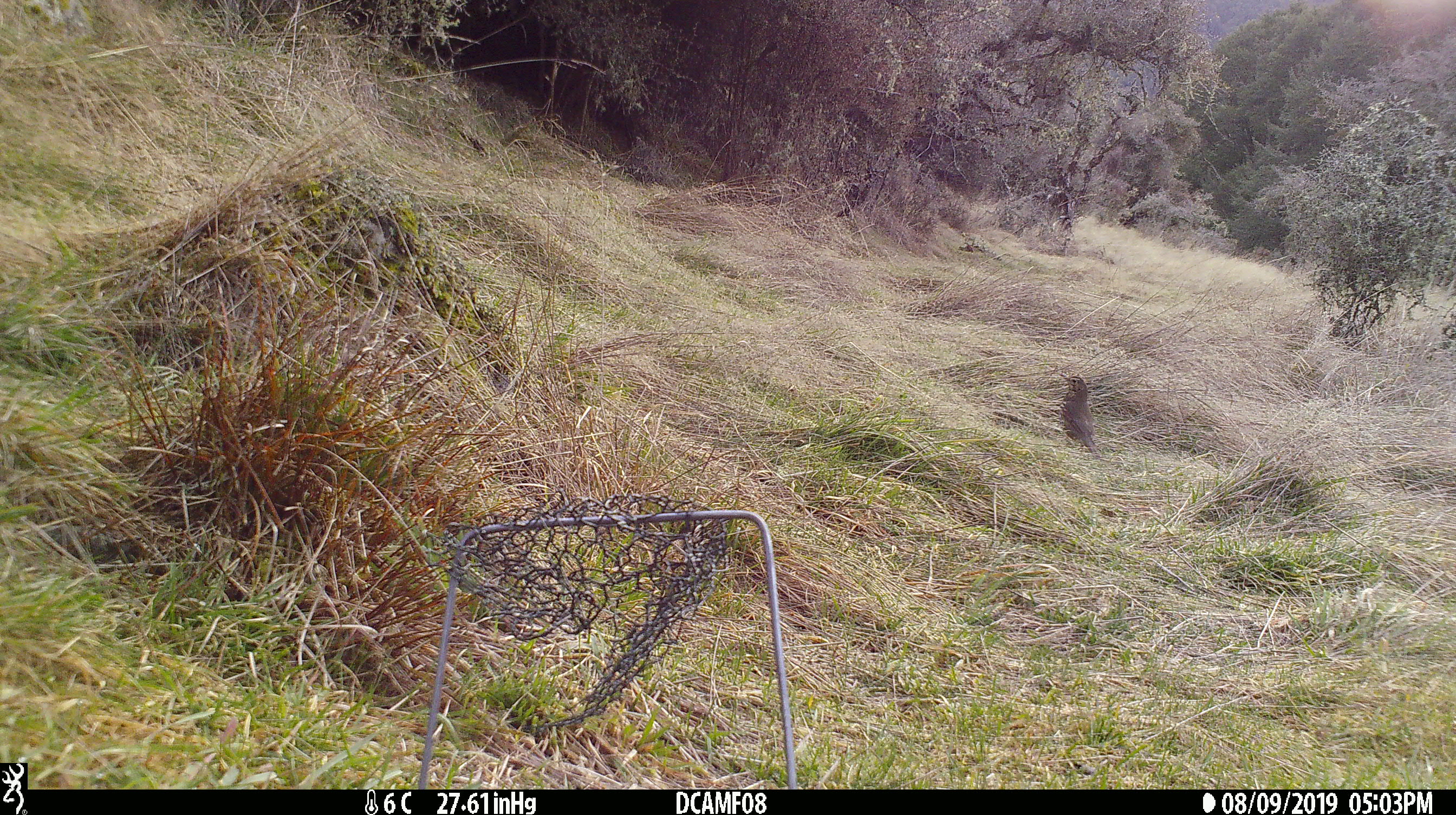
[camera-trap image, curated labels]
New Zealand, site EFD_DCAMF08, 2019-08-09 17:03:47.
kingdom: Animalia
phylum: Chordata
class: Aves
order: Passeriformes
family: Turdidae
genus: Turdus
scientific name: Turdus philomelos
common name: song thrush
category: thrush